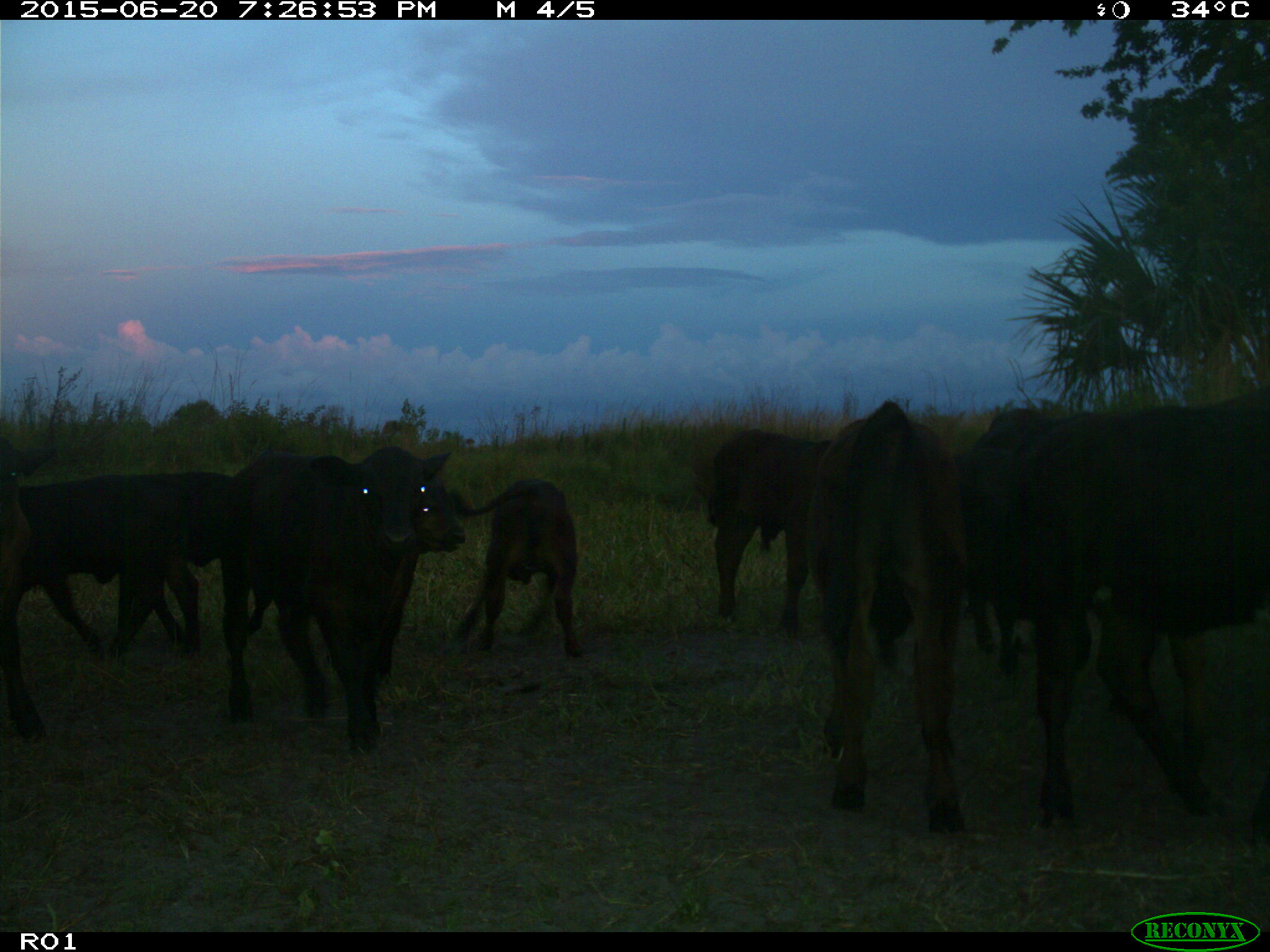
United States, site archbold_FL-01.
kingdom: Animalia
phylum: Chordata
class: Mammalia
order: Artiodactyla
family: Bovidae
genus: Bos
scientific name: Bos taurus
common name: domestic cow